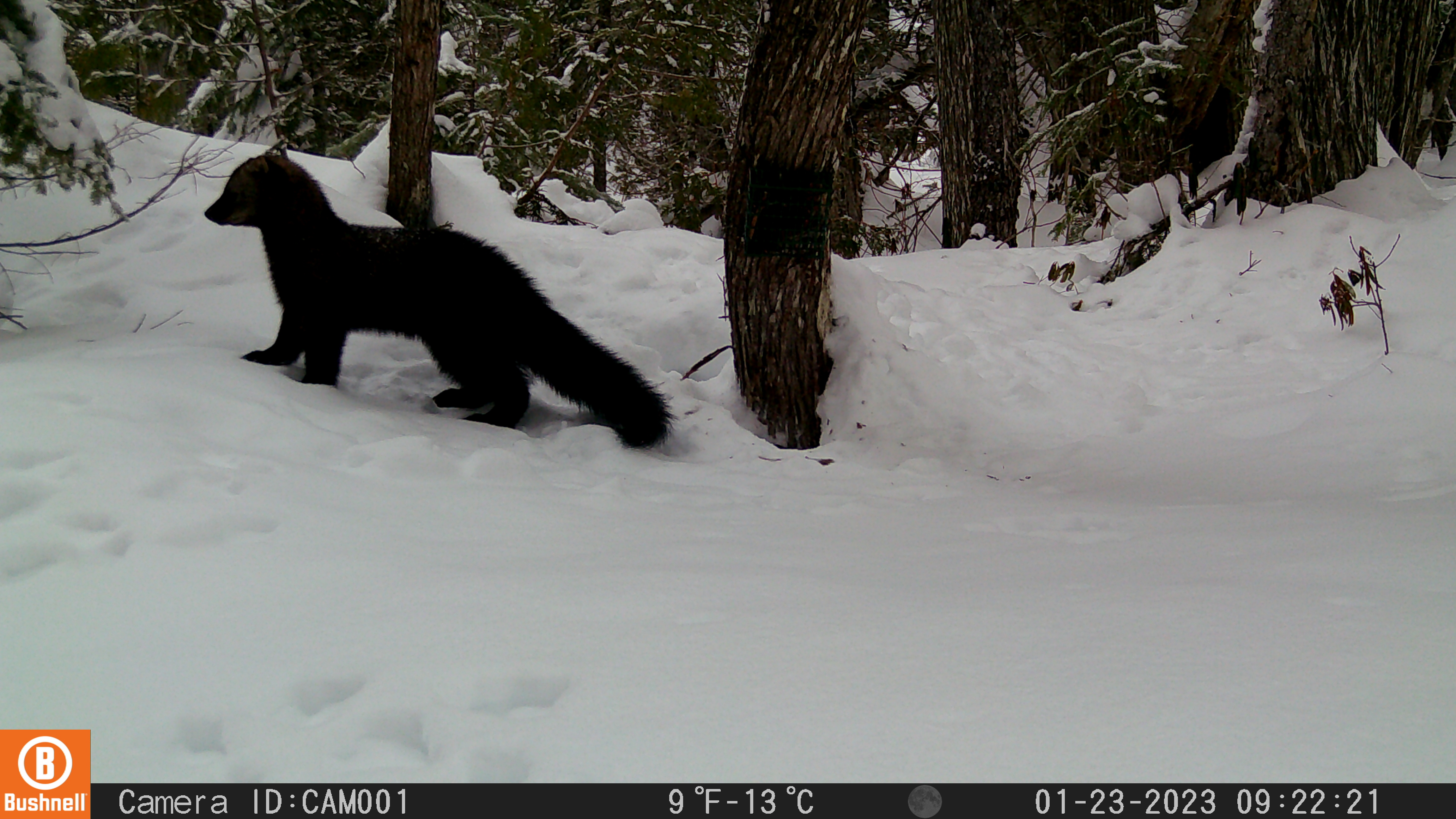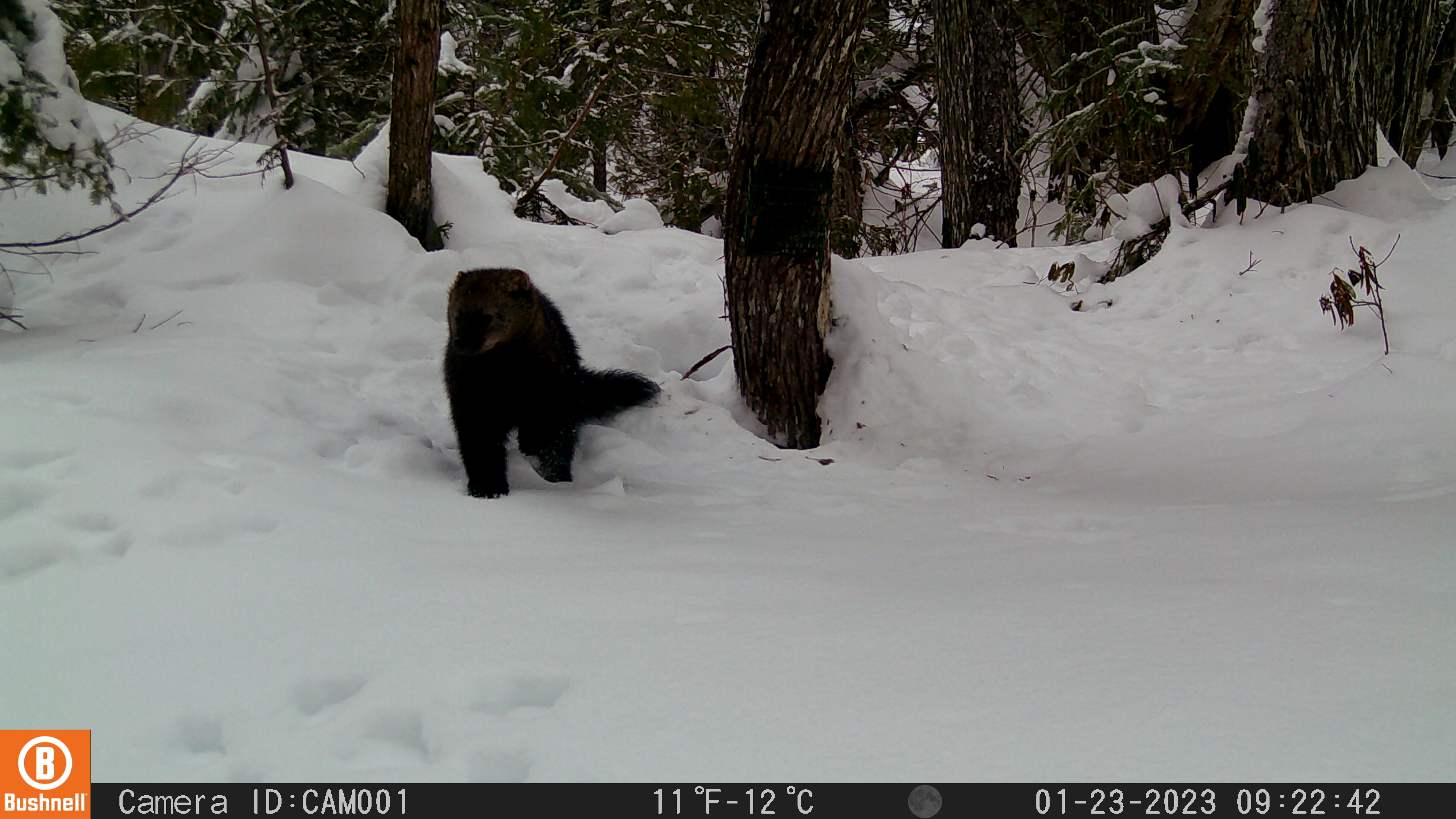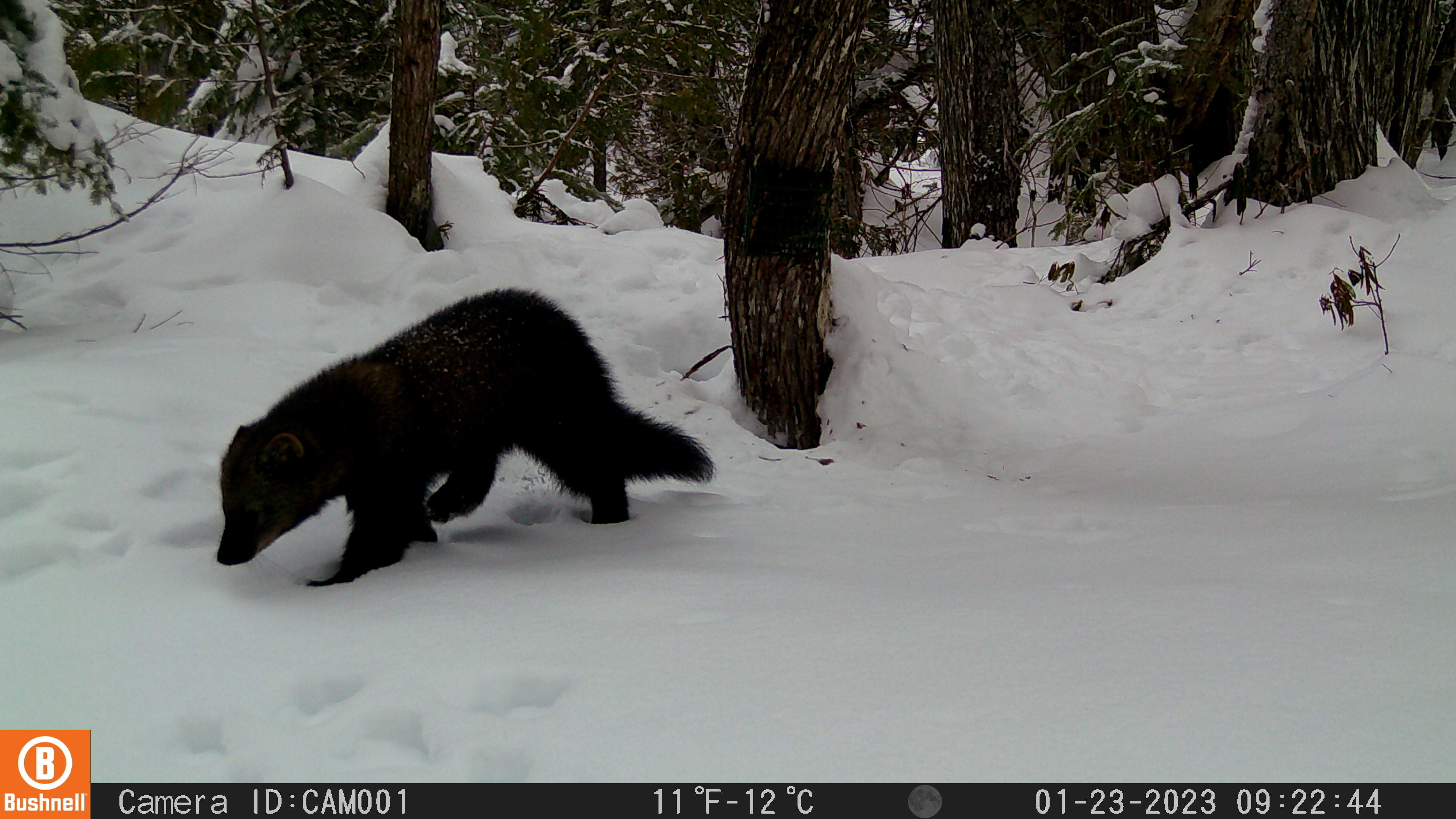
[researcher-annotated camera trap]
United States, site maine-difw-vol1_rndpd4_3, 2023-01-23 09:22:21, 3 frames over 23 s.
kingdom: Animalia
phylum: Chordata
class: Mammalia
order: Carnivora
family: Mustelidae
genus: Pekania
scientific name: Pekania pennanti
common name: fisher